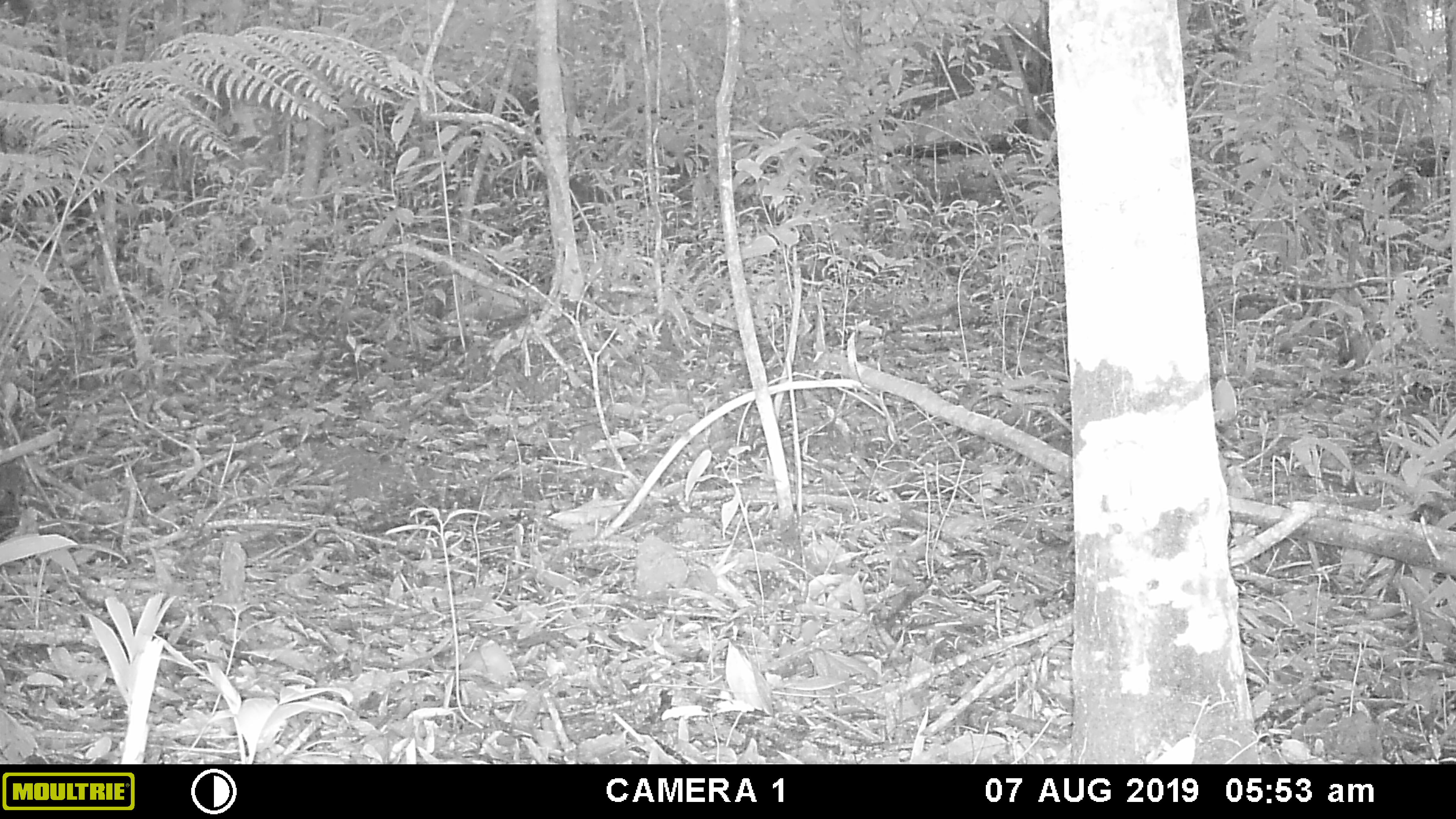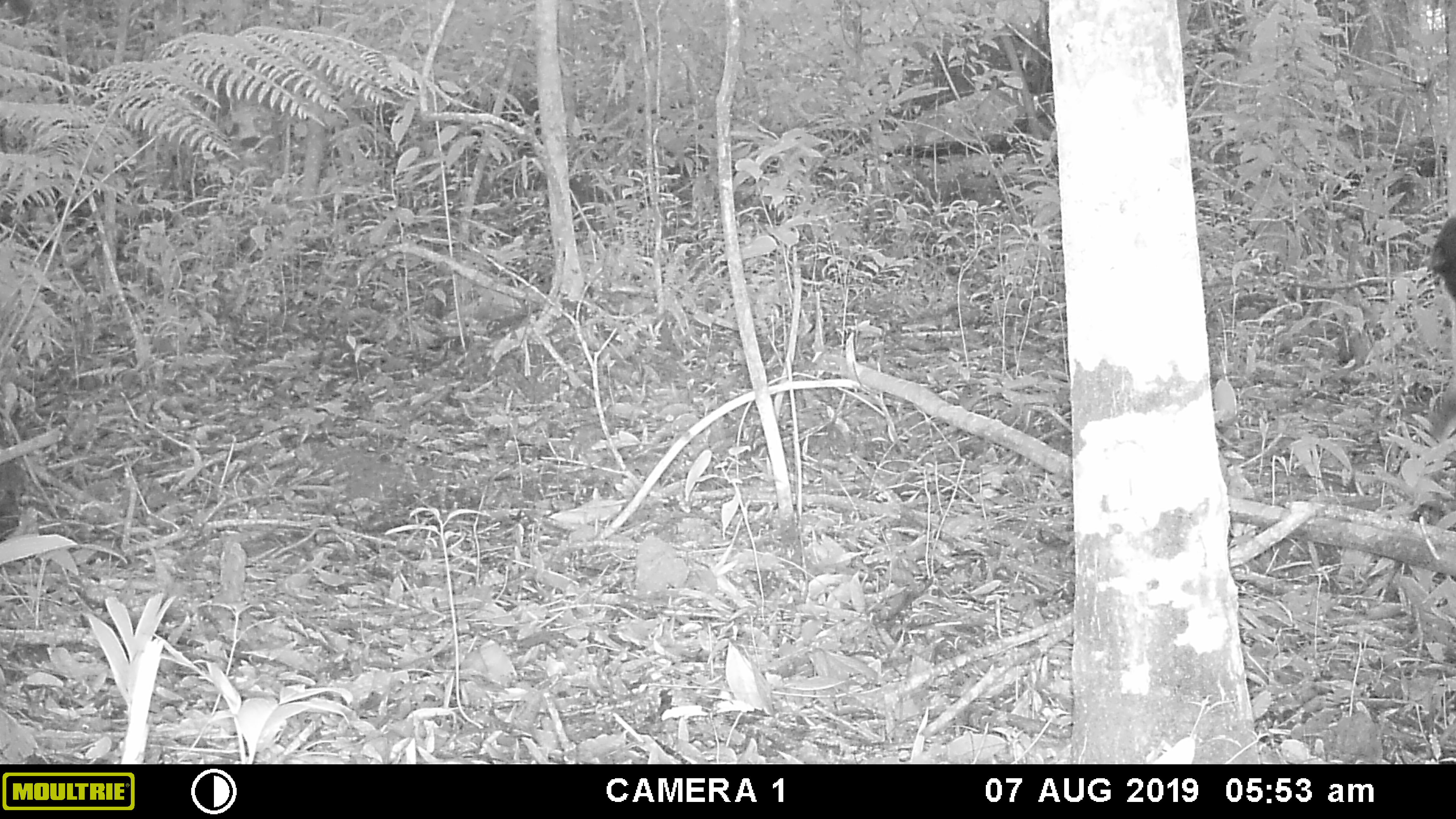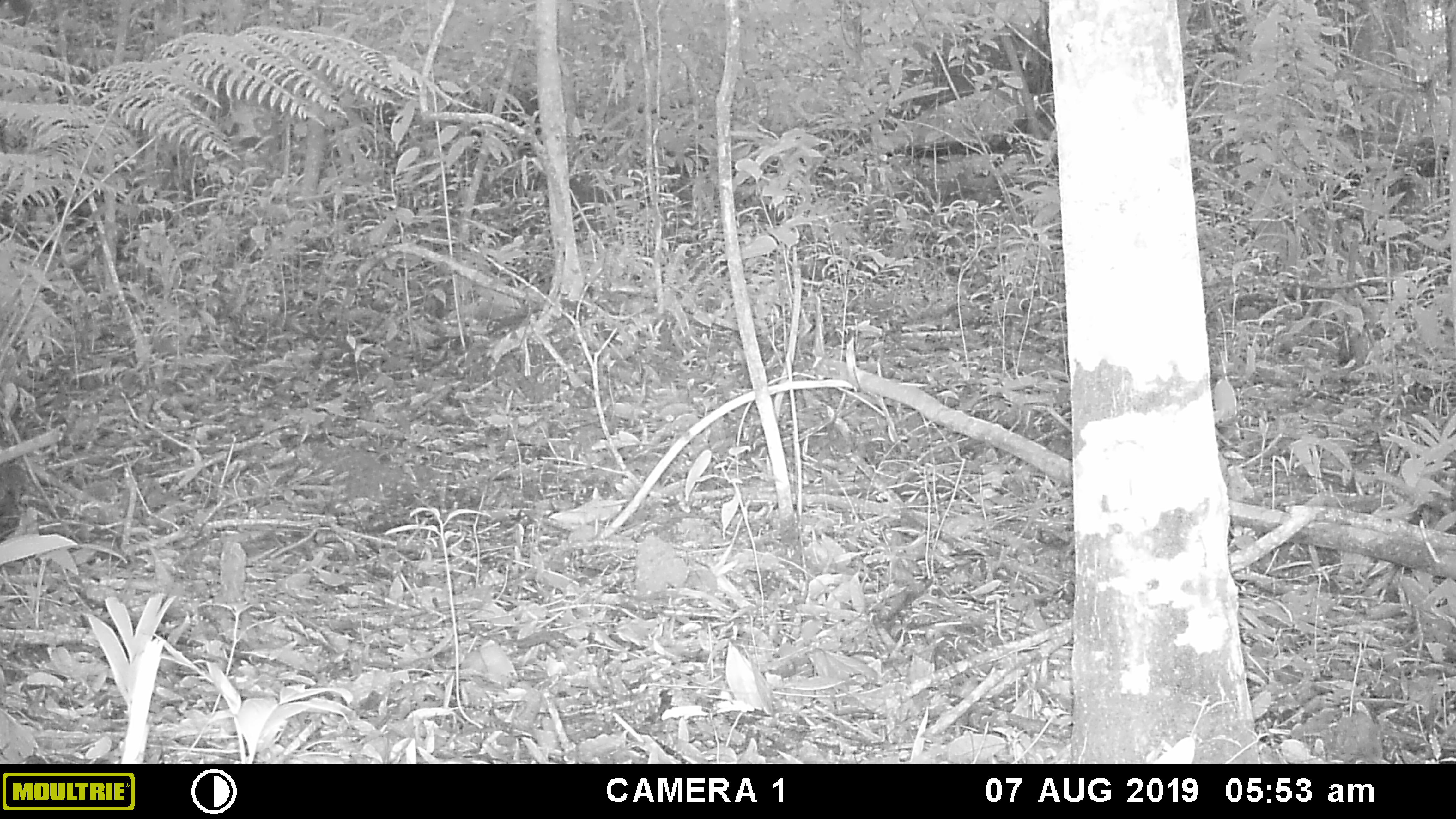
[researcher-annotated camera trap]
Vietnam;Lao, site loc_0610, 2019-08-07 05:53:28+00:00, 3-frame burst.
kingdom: Animalia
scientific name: Animalia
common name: animal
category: unidentified animal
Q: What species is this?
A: Unidentified animal (animal) (Animalia).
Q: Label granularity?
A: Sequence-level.